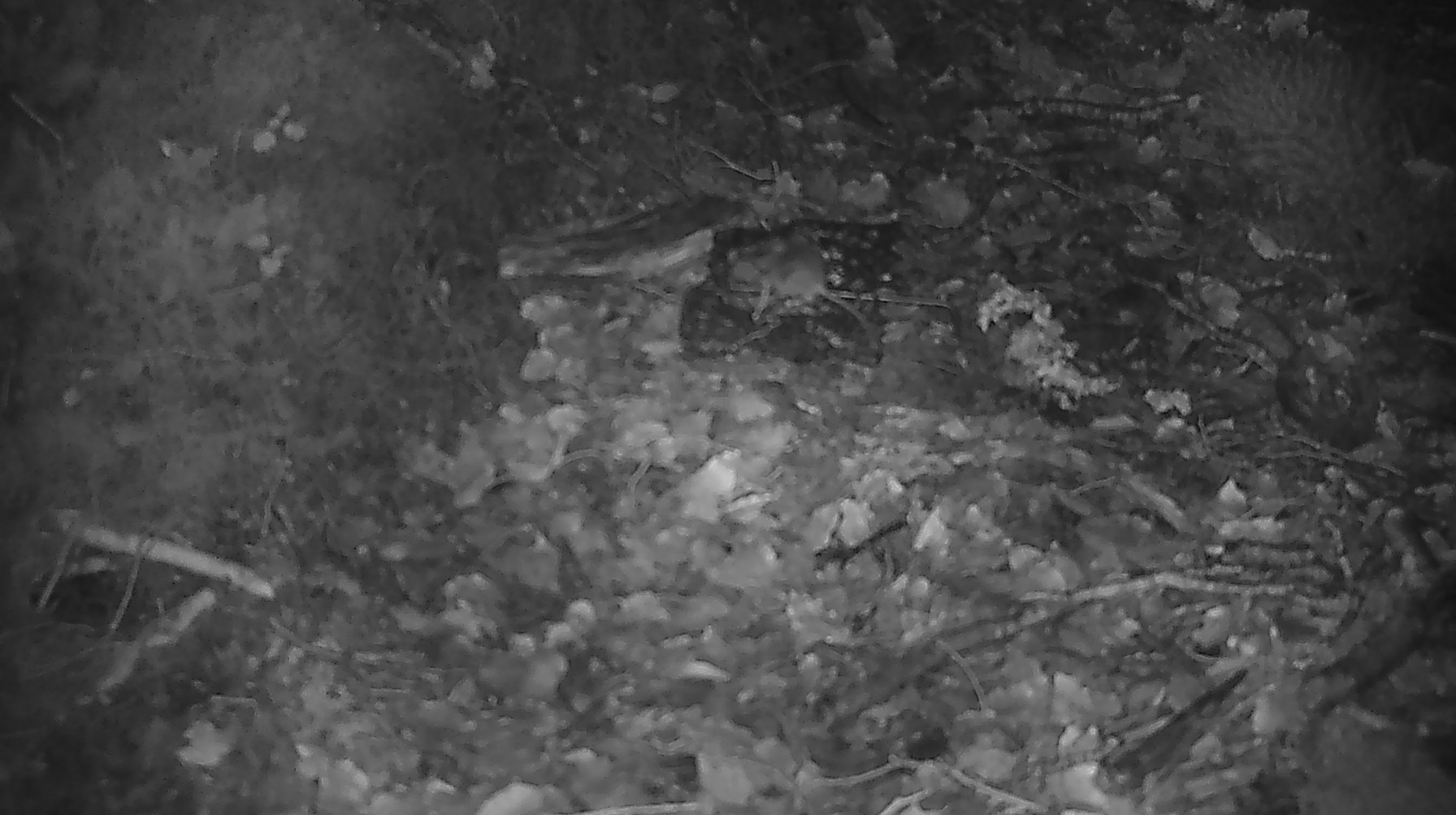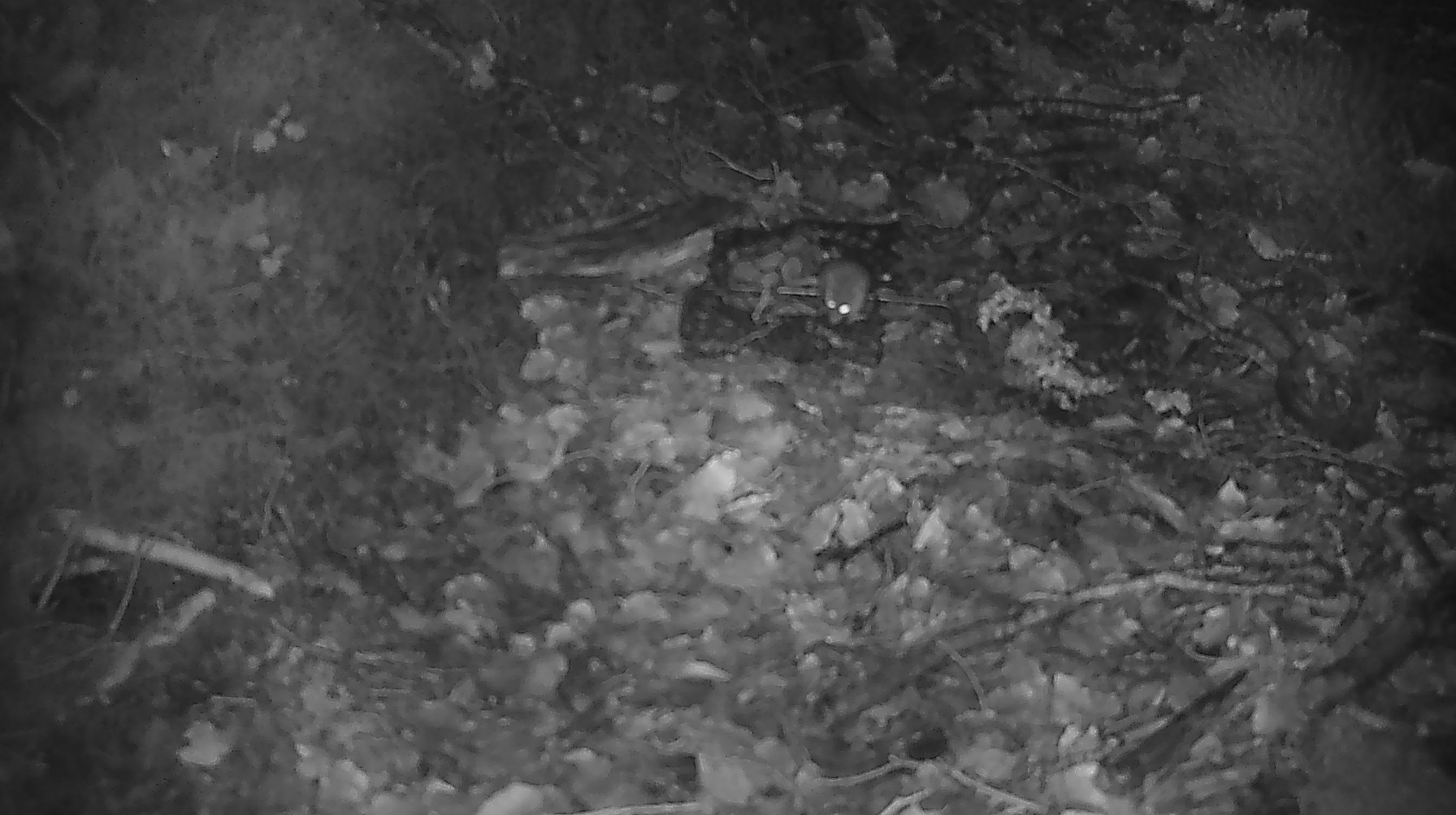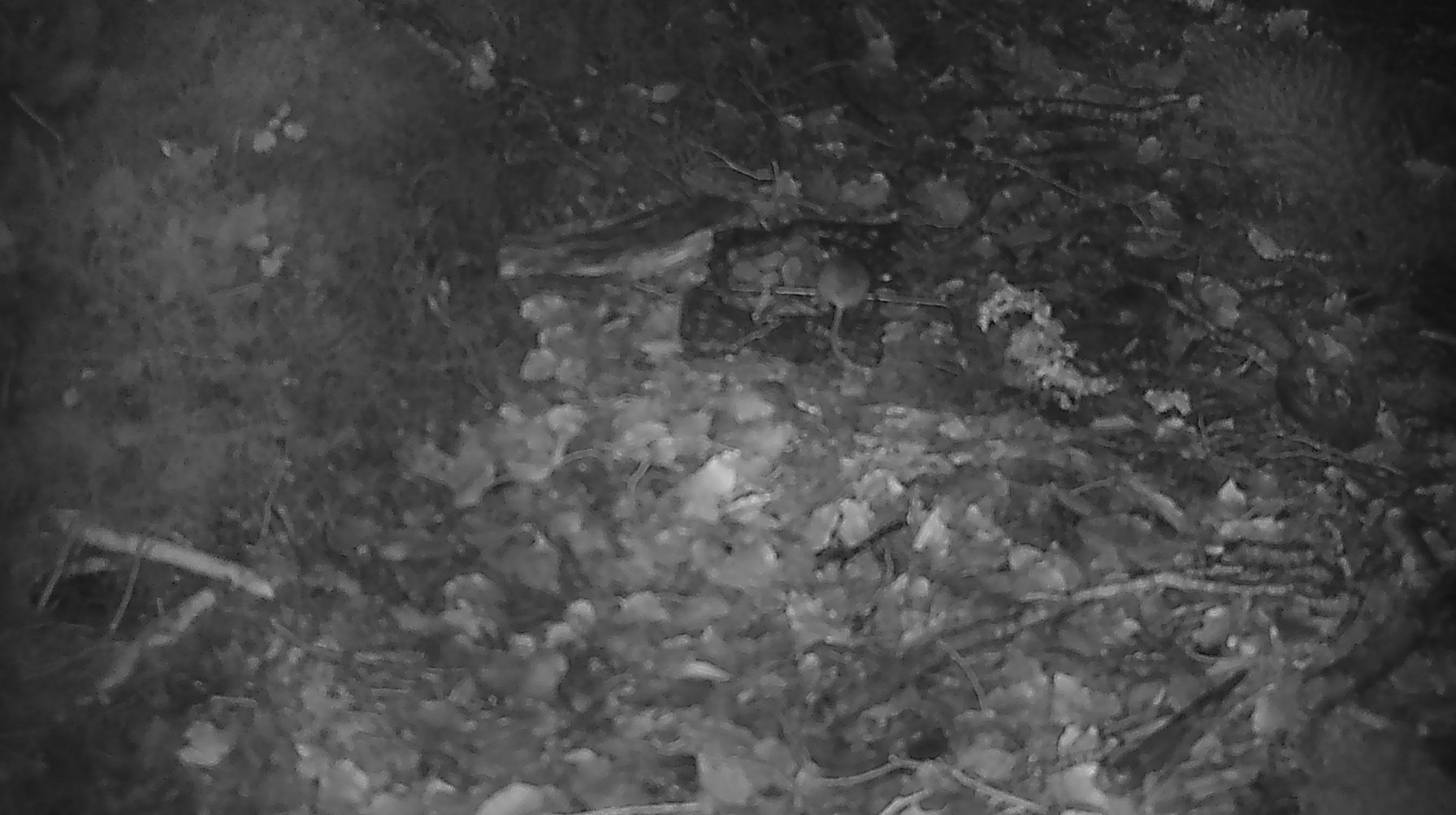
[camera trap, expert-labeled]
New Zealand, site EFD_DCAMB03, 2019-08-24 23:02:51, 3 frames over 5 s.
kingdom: Animalia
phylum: Chordata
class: Mammalia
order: Rodentia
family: Muridae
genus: Mus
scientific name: Mus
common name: mouse